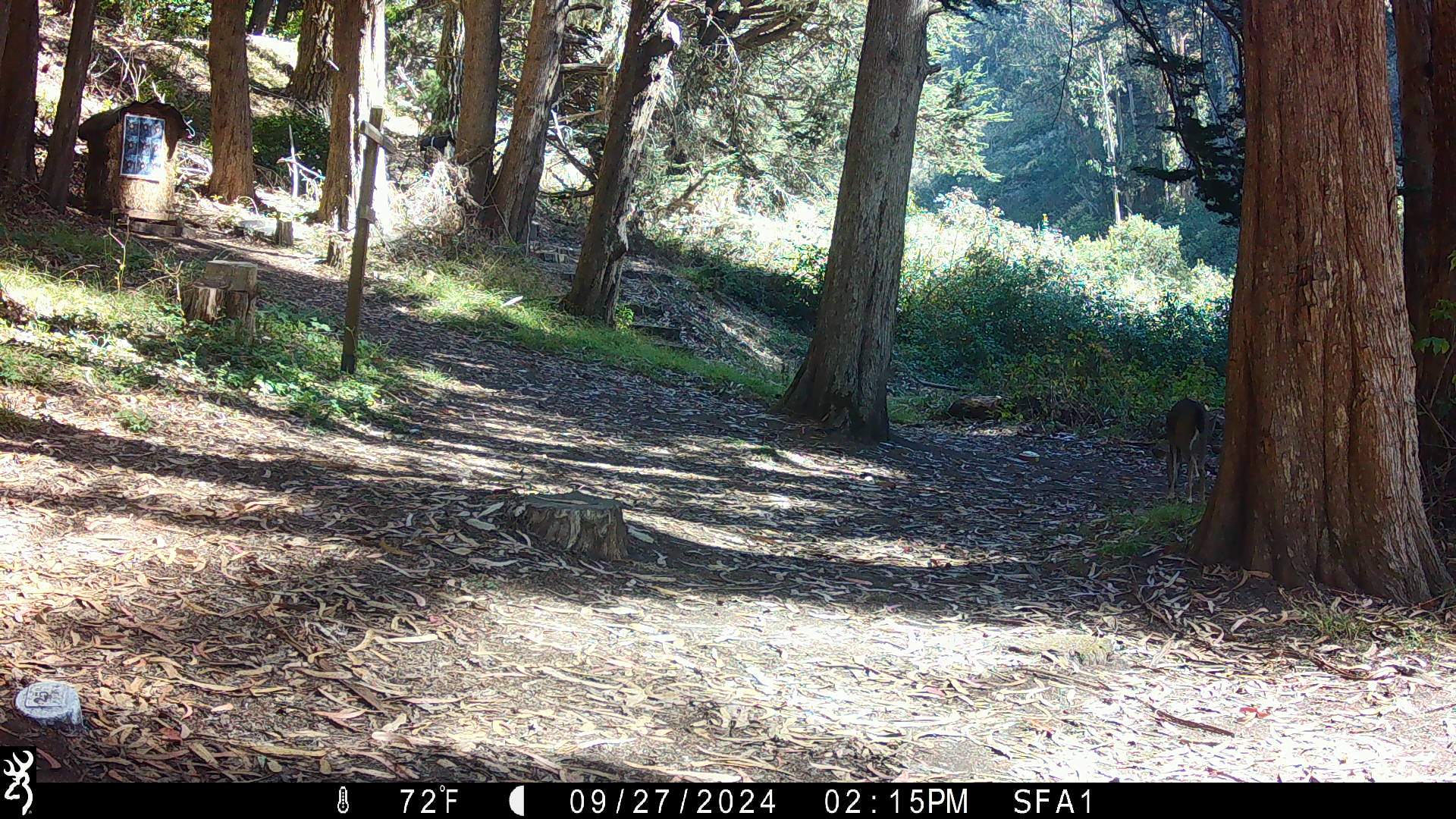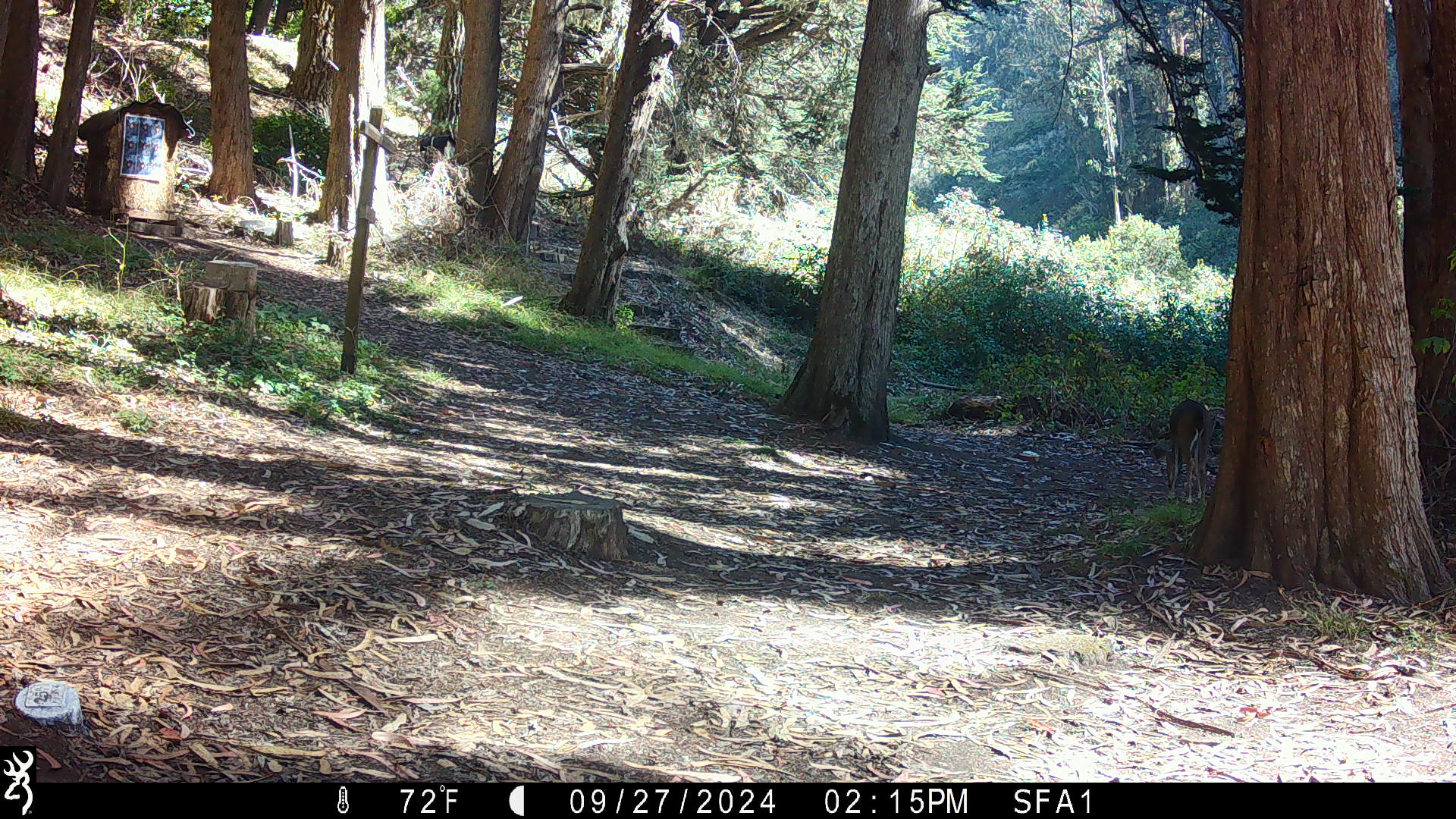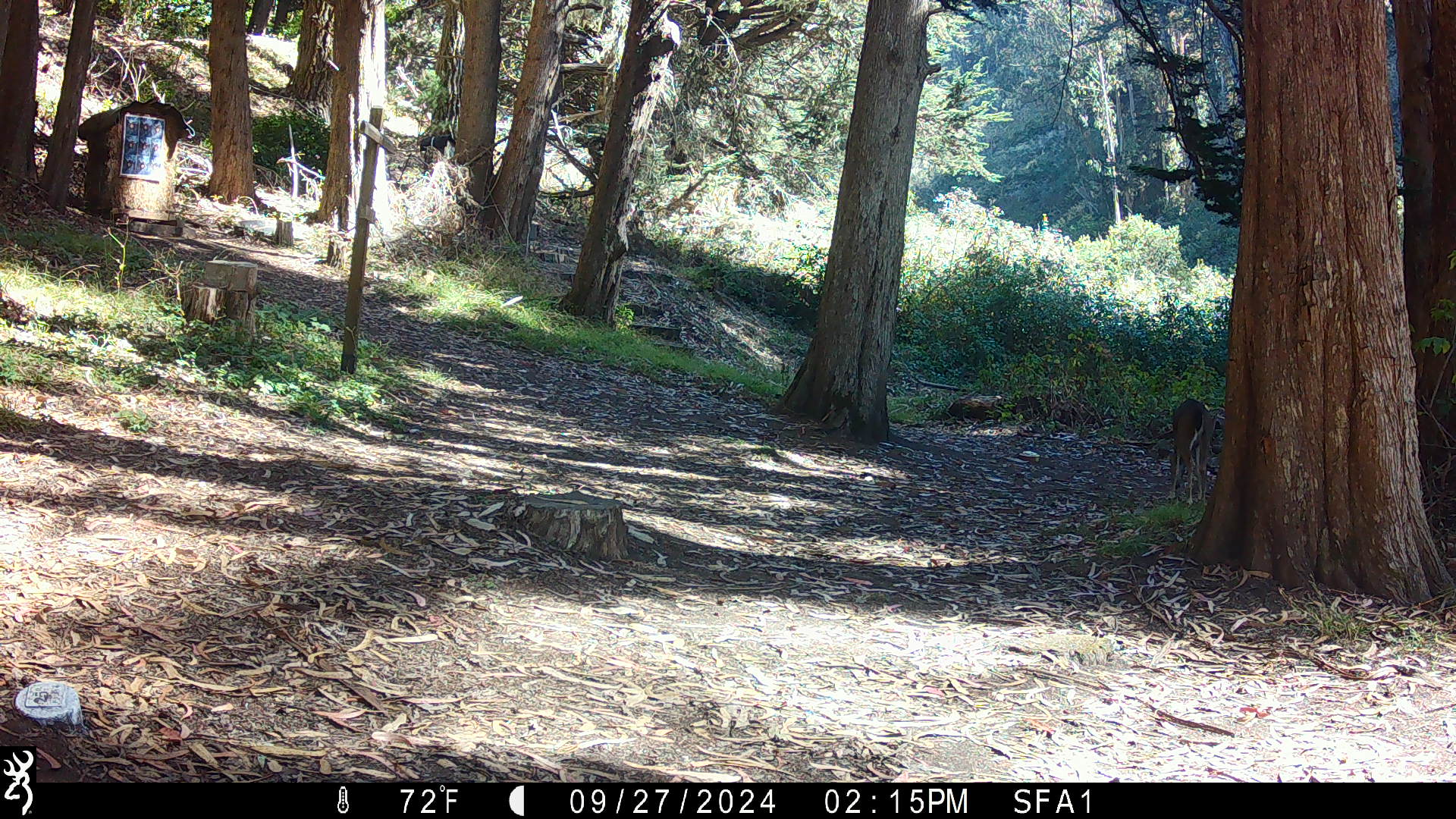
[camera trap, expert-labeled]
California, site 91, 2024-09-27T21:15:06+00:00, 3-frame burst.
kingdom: Animalia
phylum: Chordata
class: Mammalia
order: Artiodactyla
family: Cervidae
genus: Odocoileus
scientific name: Odocoileus hemionus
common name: mule deer